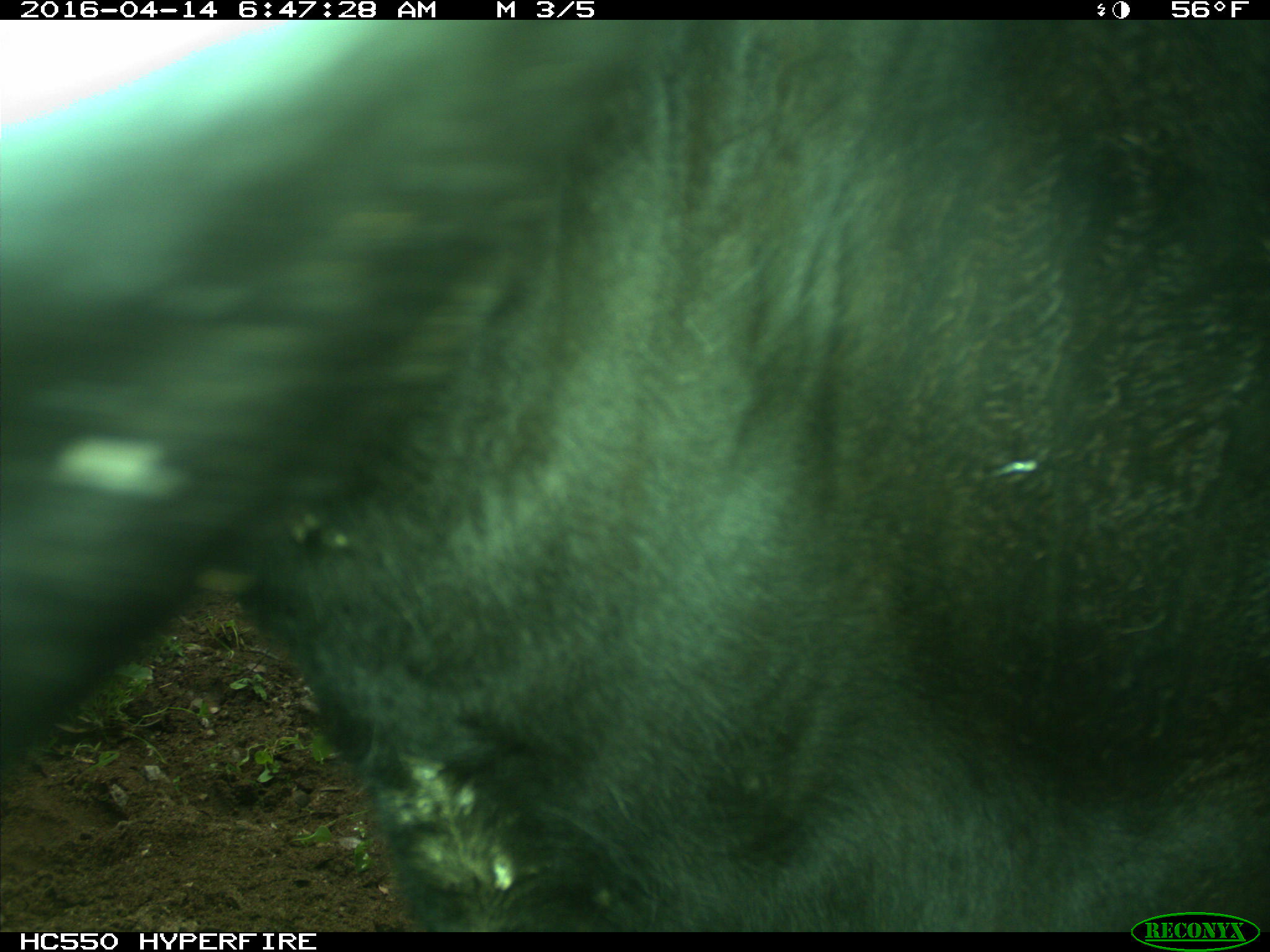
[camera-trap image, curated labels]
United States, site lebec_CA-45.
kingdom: Animalia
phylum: Chordata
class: Mammalia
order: Artiodactyla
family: Bovidae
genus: Bos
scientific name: Bos taurus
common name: domestic cow